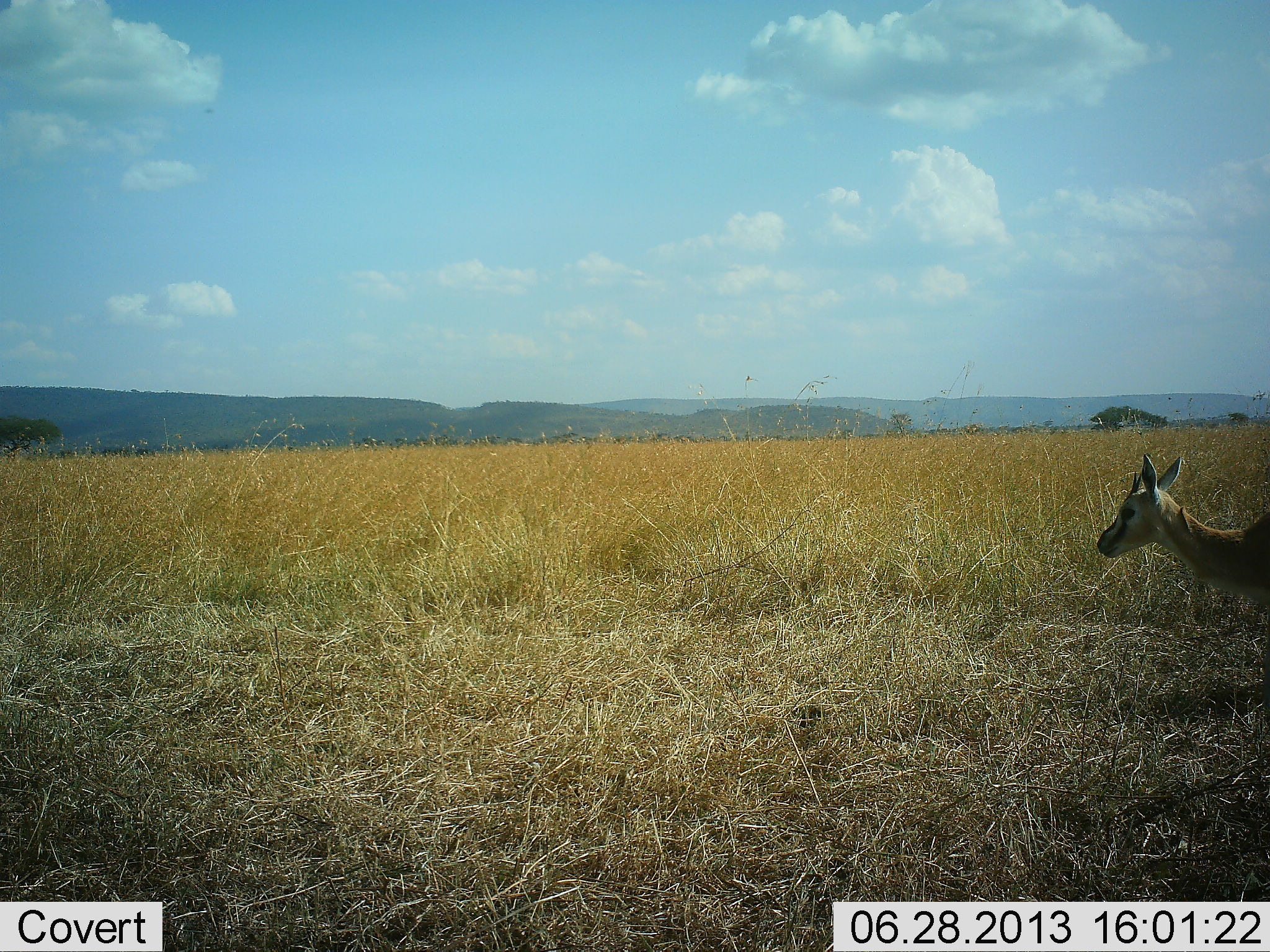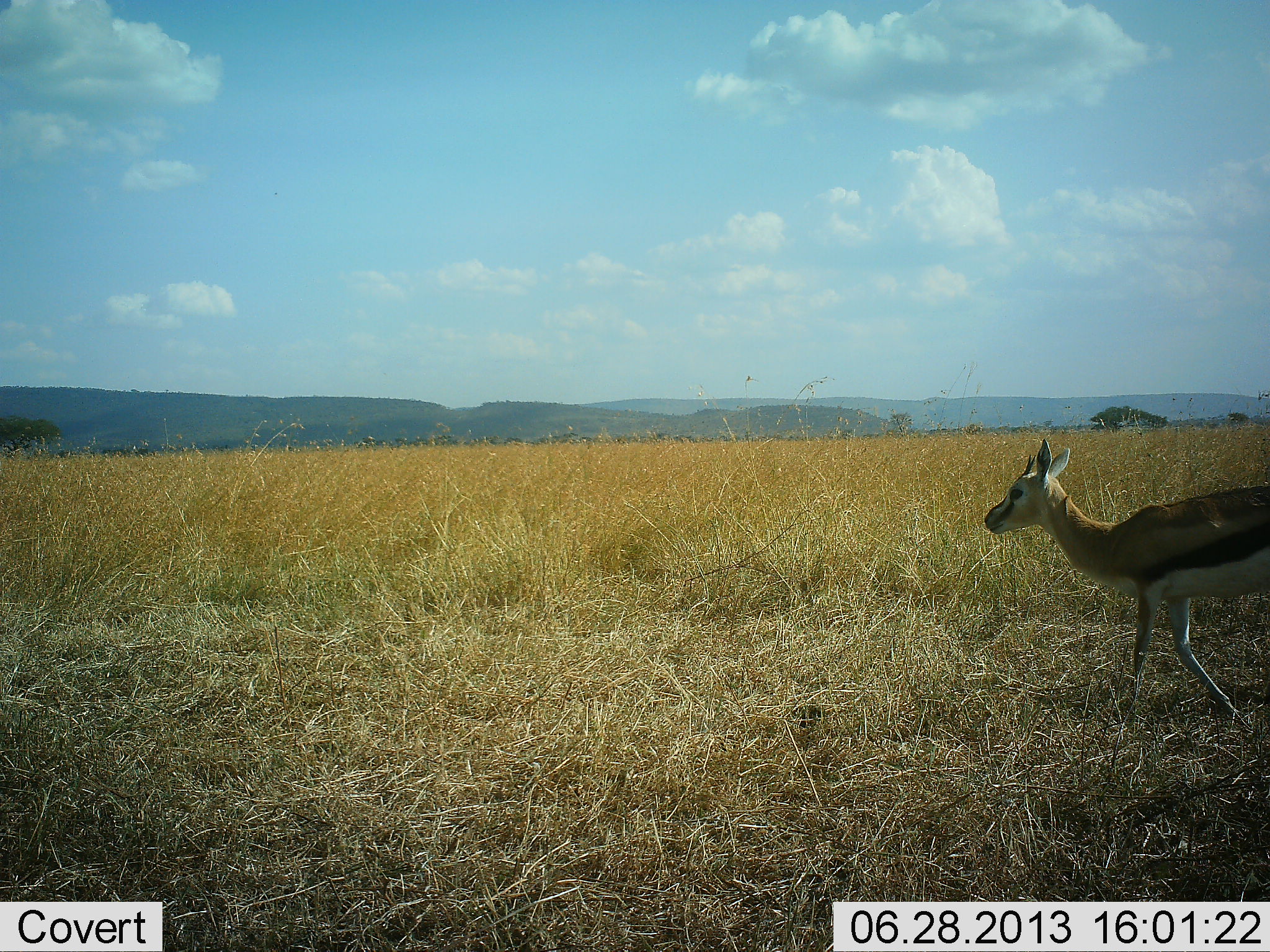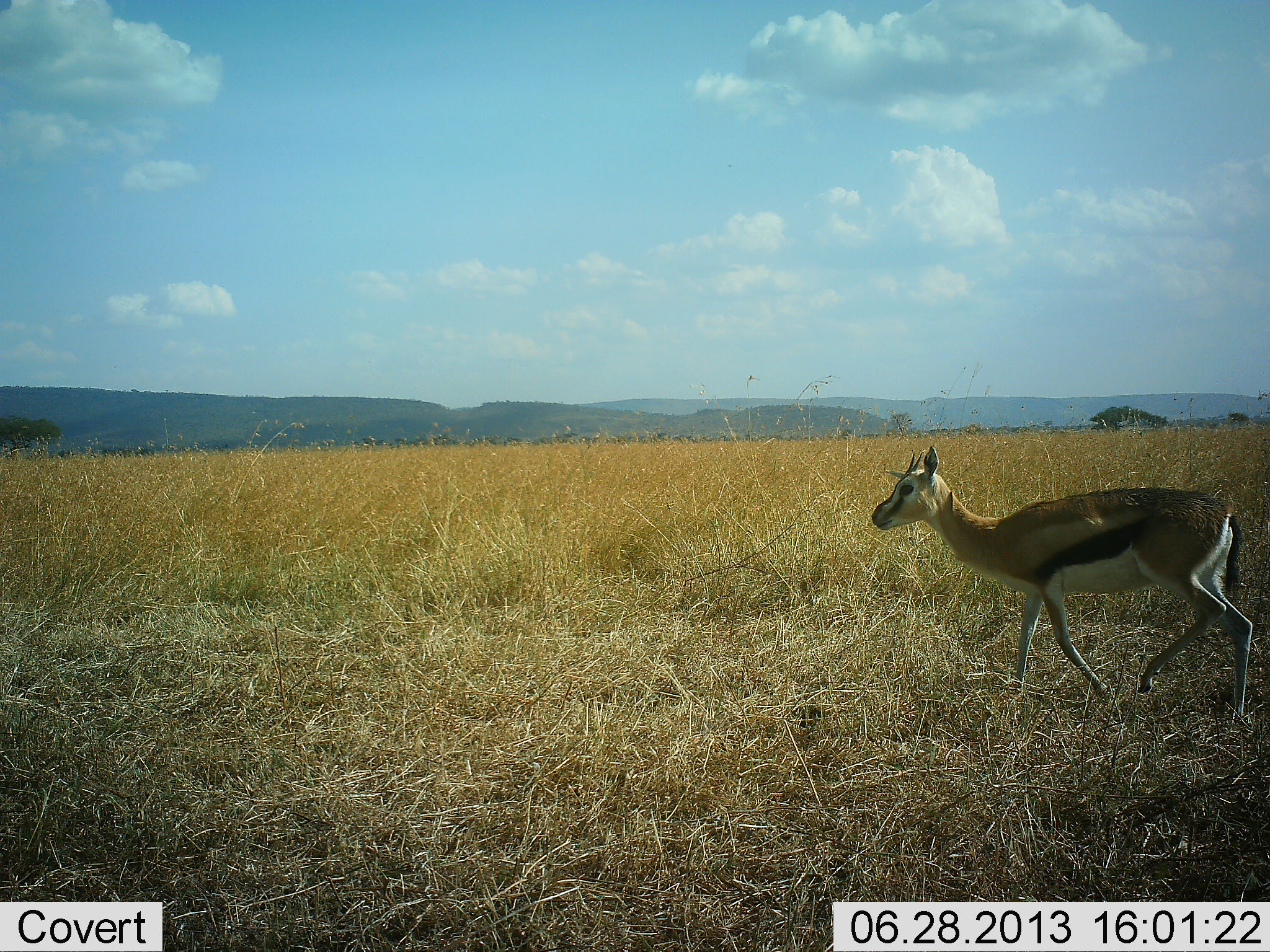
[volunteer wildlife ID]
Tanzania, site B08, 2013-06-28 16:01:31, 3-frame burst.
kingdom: Animalia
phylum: Chordata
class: Mammalia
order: Artiodactyla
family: Bovidae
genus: Eudorcas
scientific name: Eudorcas thomsonii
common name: thomson's gazelle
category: gazellethomsons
Gazellethomsons (thomson's gazelle) (Eudorcas thomsonii), count 1. Behavior (volunteer vote fractions): standing 3%, resting 0%, moving 97%, interacting 0%. Young present (vote fraction): 0%. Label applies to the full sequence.